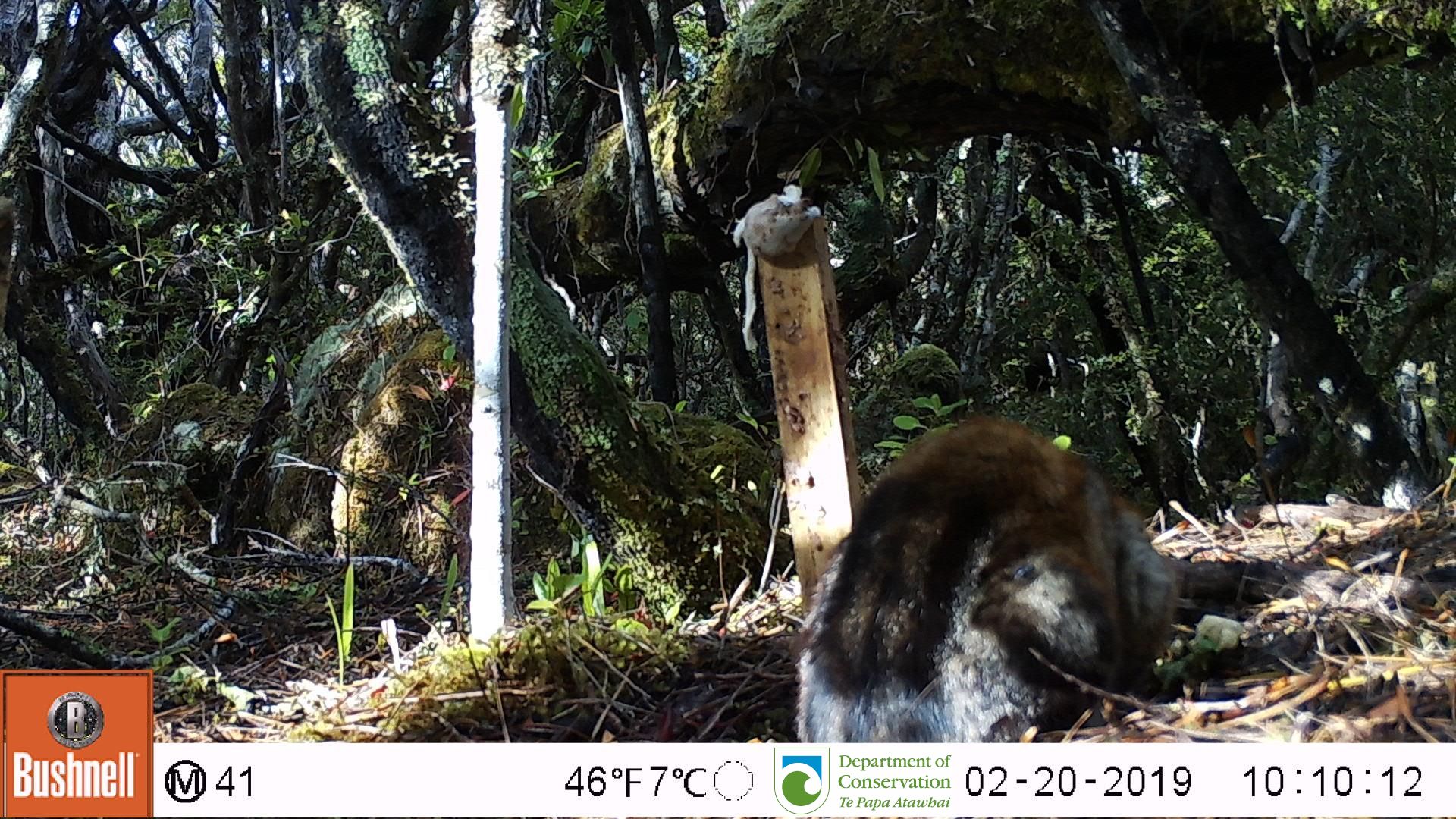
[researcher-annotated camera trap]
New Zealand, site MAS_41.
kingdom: Animalia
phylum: Chordata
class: Mammalia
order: Carnivora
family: Felidae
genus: Felis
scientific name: Felis catus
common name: domestic cat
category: cat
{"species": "cat (domestic cat) (Felis catus)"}